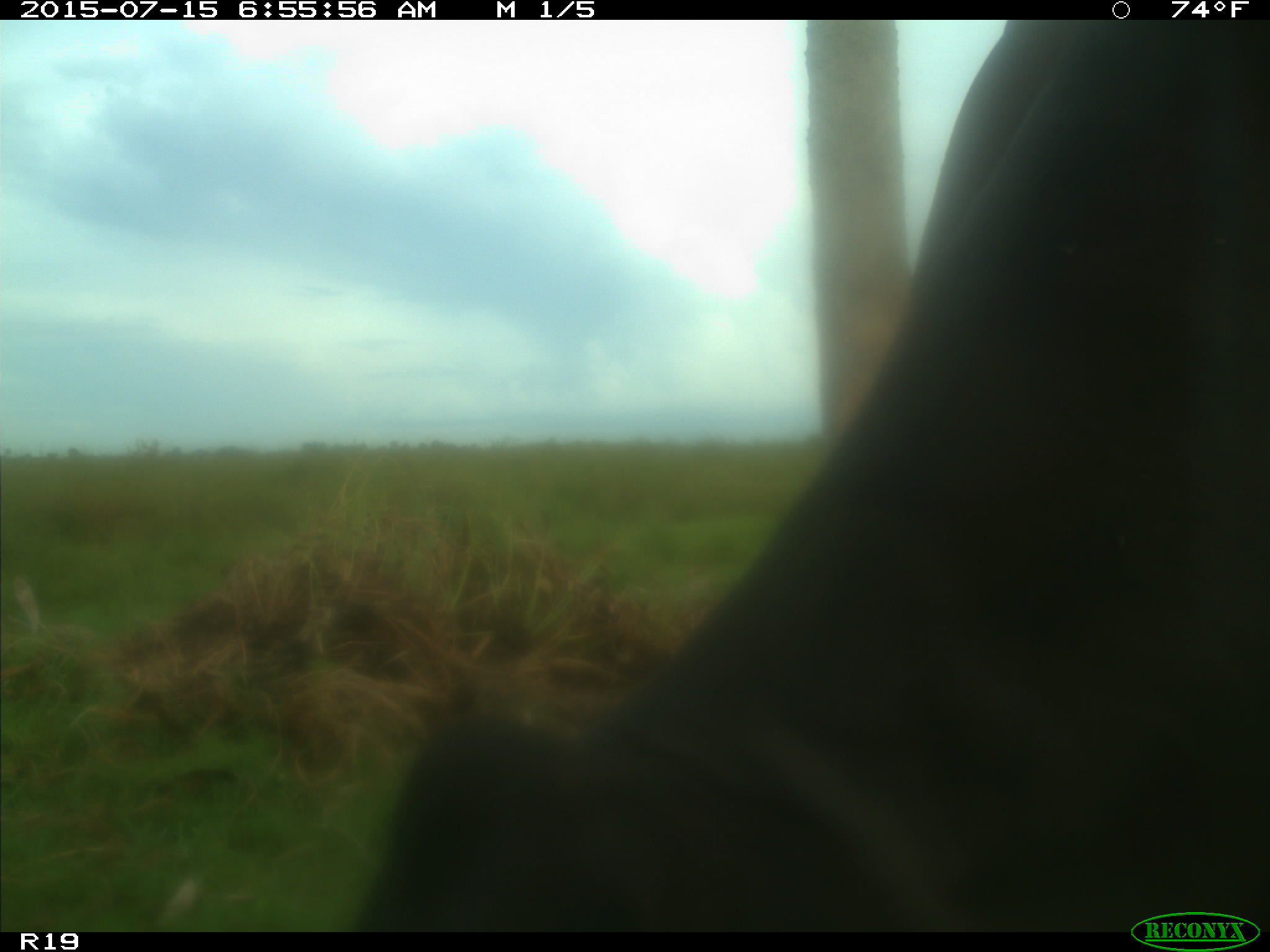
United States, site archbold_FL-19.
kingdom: Animalia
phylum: Chordata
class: Mammalia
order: Artiodactyla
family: Bovidae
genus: Bos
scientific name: Bos taurus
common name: domestic cow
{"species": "Bos taurus (domestic cow)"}